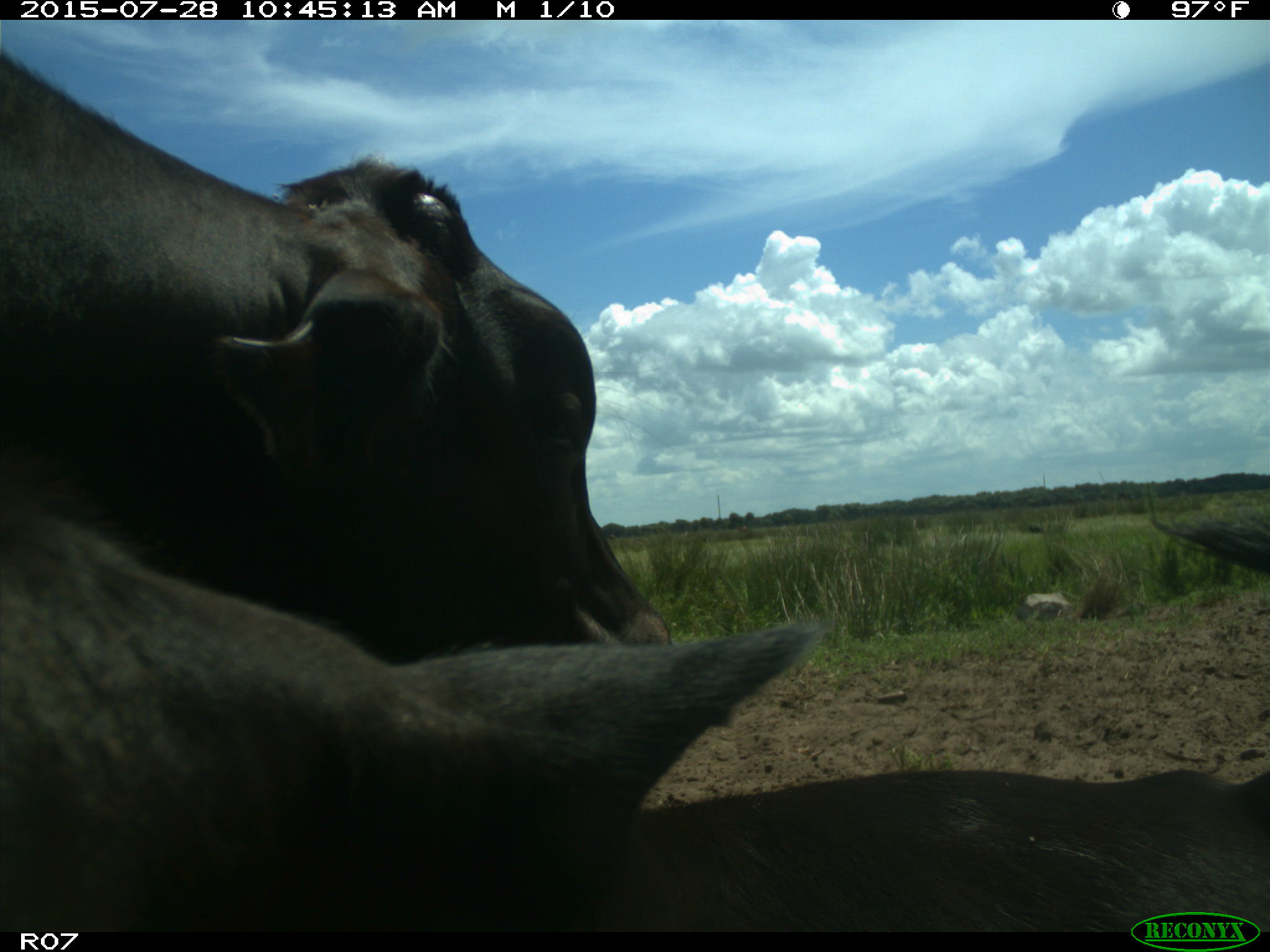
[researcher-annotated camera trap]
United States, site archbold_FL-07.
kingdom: Animalia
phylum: Chordata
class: Mammalia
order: Artiodactyla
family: Bovidae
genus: Bos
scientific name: Bos taurus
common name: domestic cow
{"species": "Bos taurus (domestic cow)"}